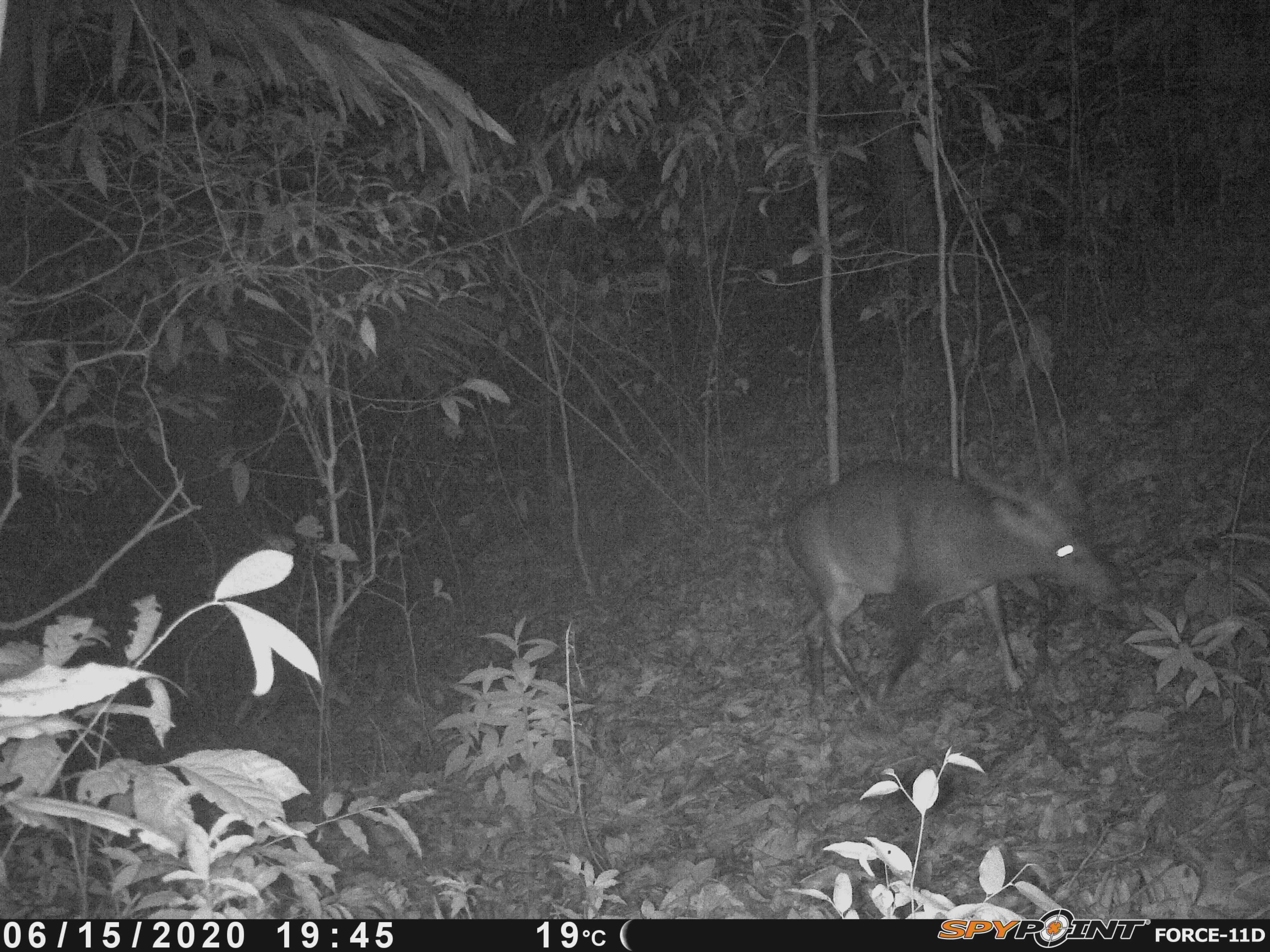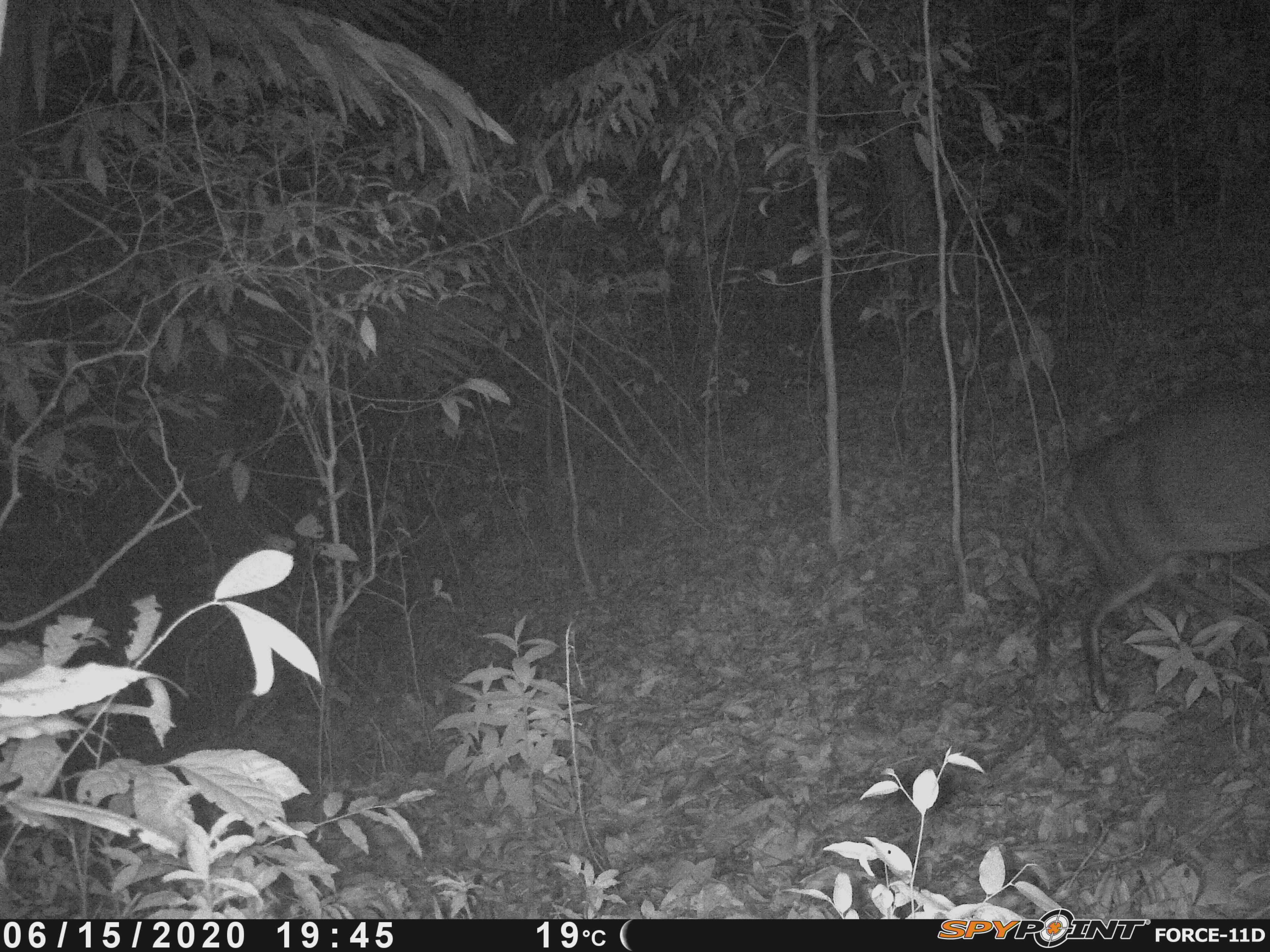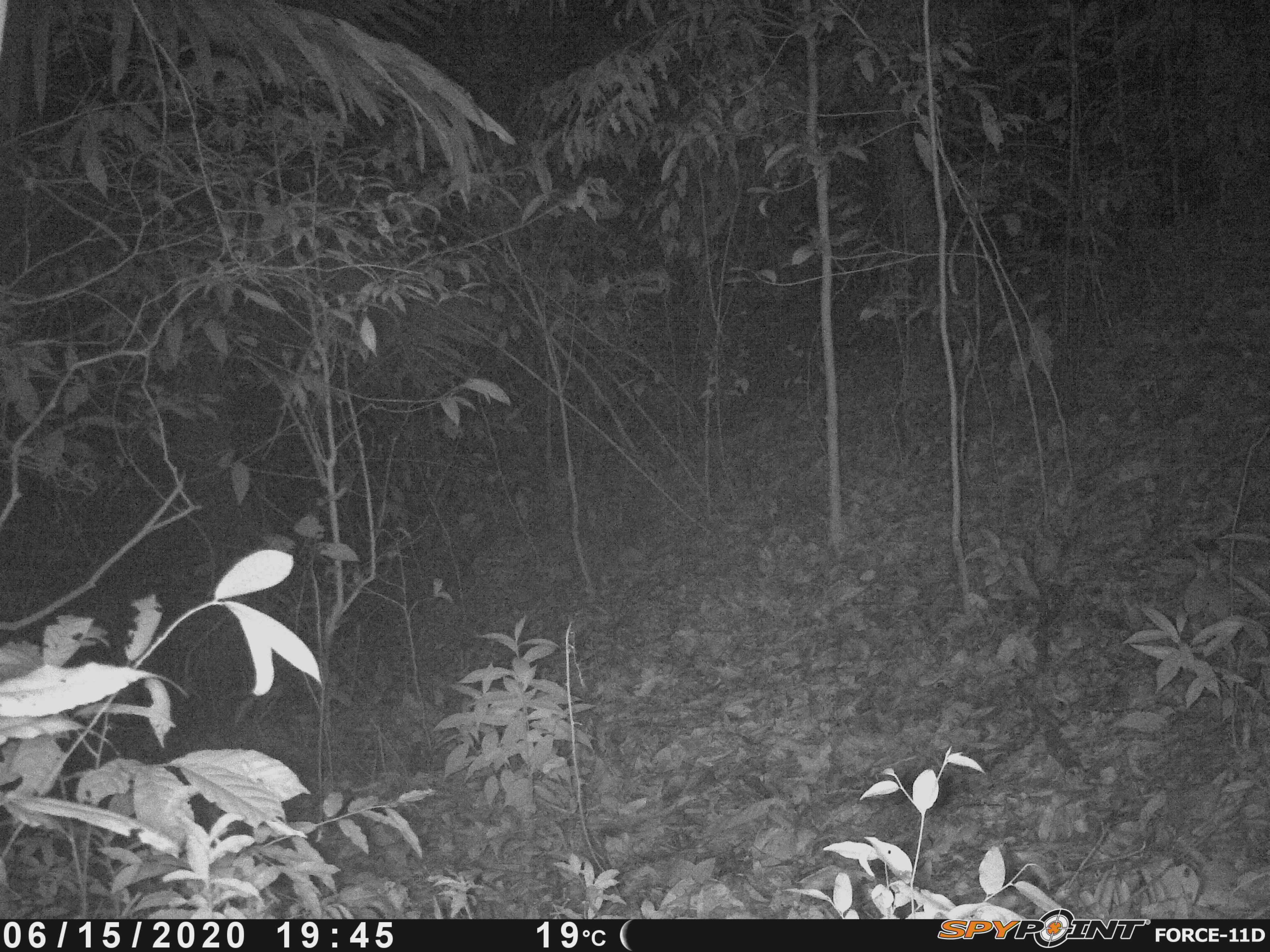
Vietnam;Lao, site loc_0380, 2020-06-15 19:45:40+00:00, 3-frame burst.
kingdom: Animalia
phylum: Chordata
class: Mammalia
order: Artiodactyla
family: Cervidae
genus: Muntiacus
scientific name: Muntiacus vuquangensis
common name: large-antlered muntjac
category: large antlered muntjac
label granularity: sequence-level